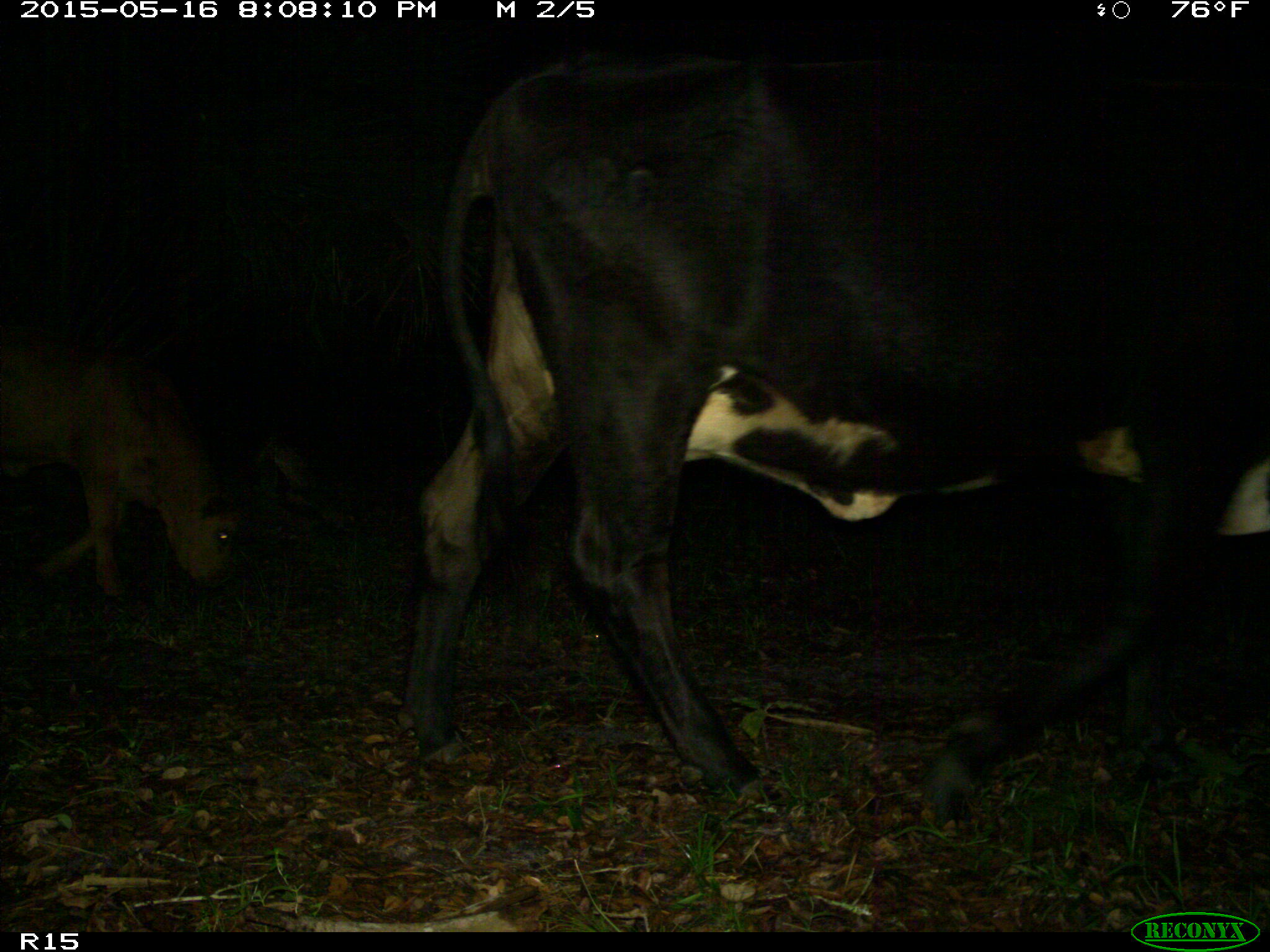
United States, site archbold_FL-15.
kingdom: Animalia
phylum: Chordata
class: Mammalia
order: Artiodactyla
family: Bovidae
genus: Bos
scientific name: Bos taurus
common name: domestic cow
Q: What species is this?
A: Bos taurus (domestic cow).